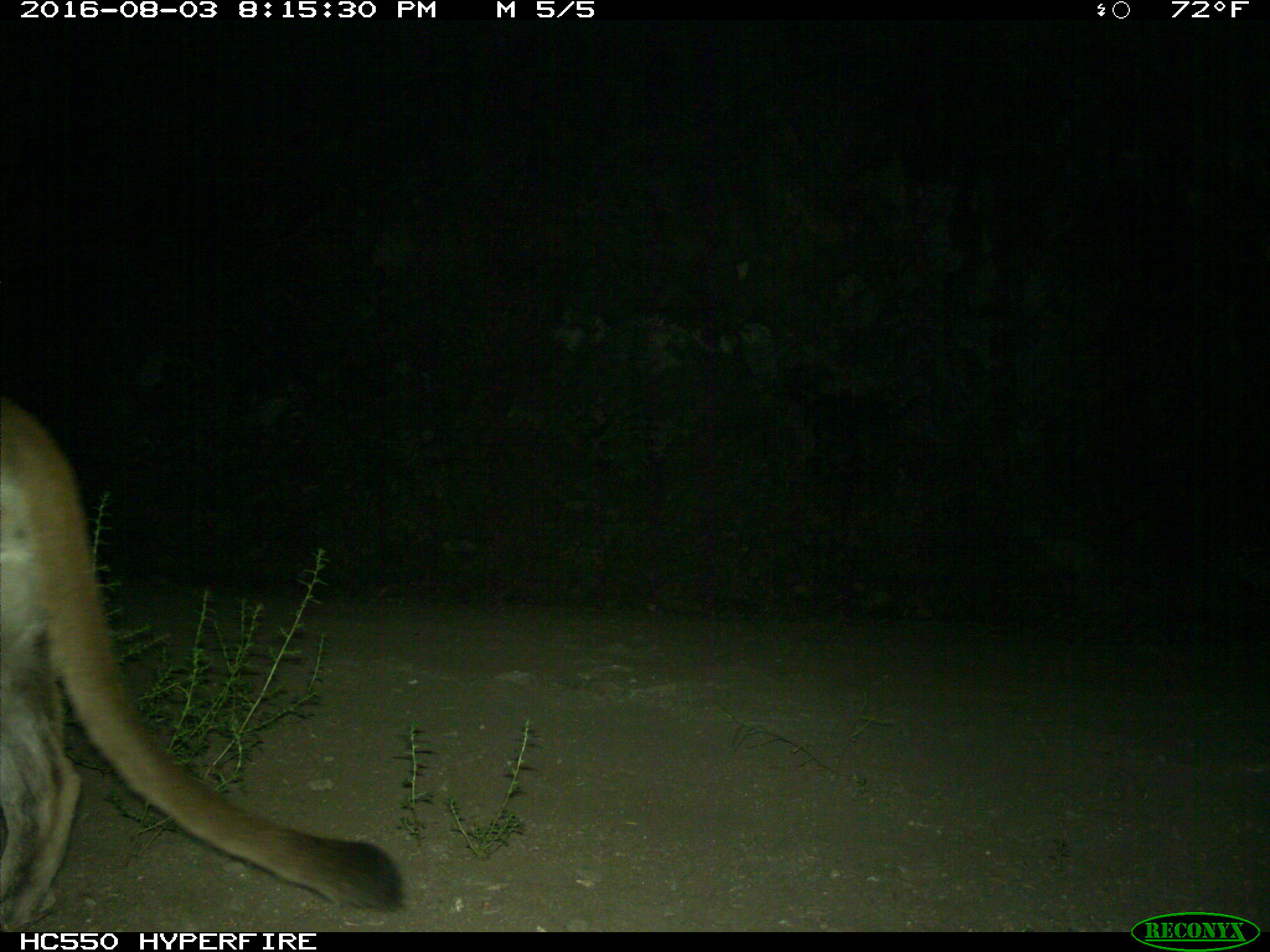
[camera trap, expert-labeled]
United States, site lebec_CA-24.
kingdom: Animalia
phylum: Chordata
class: Mammalia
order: Carnivora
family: Felidae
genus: Puma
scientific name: Puma concolor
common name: mountain lion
Puma concolor (mountain lion).